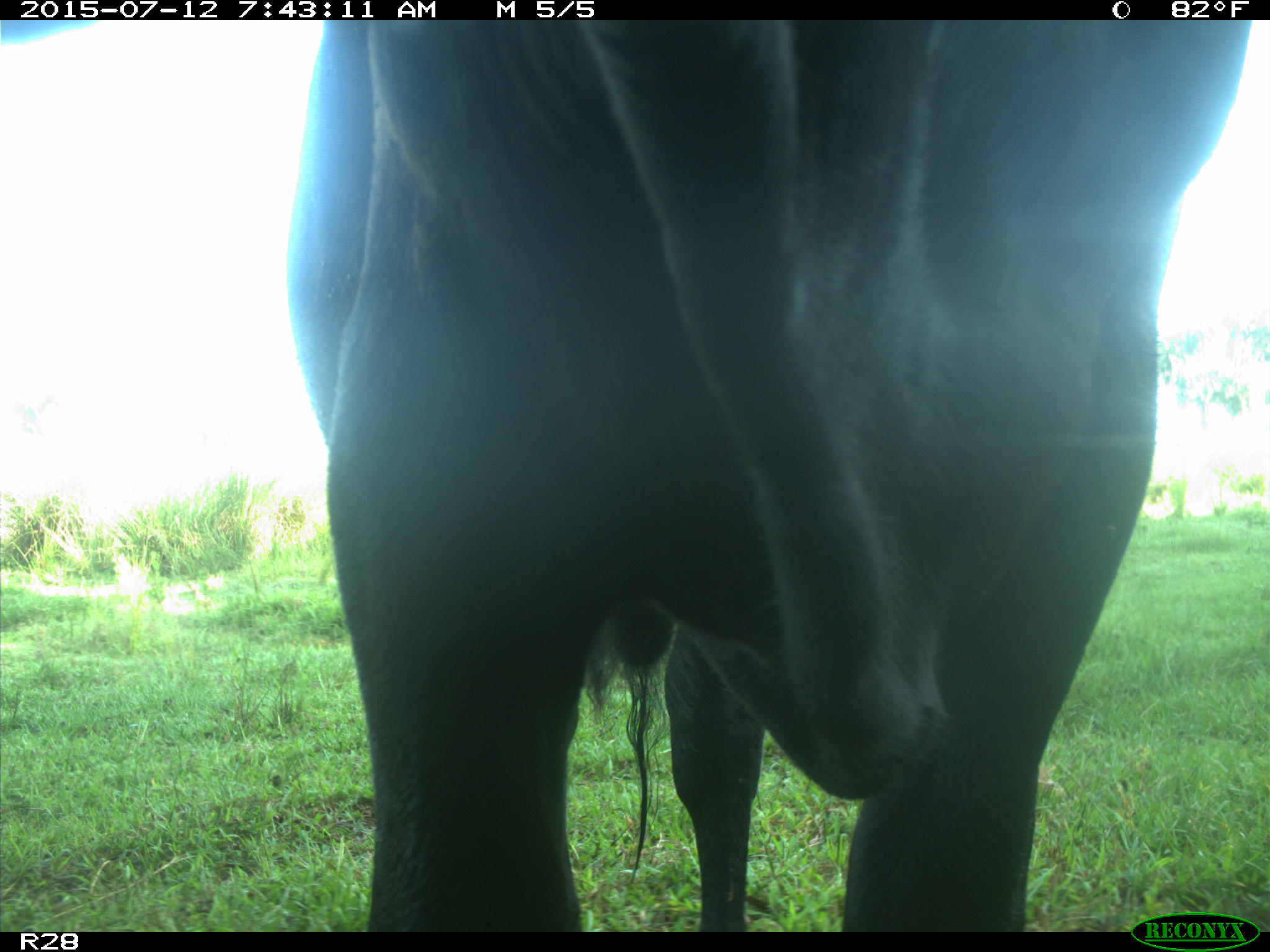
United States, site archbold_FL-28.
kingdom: Animalia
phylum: Chordata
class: Mammalia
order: Artiodactyla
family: Bovidae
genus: Bos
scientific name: Bos taurus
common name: domestic cow